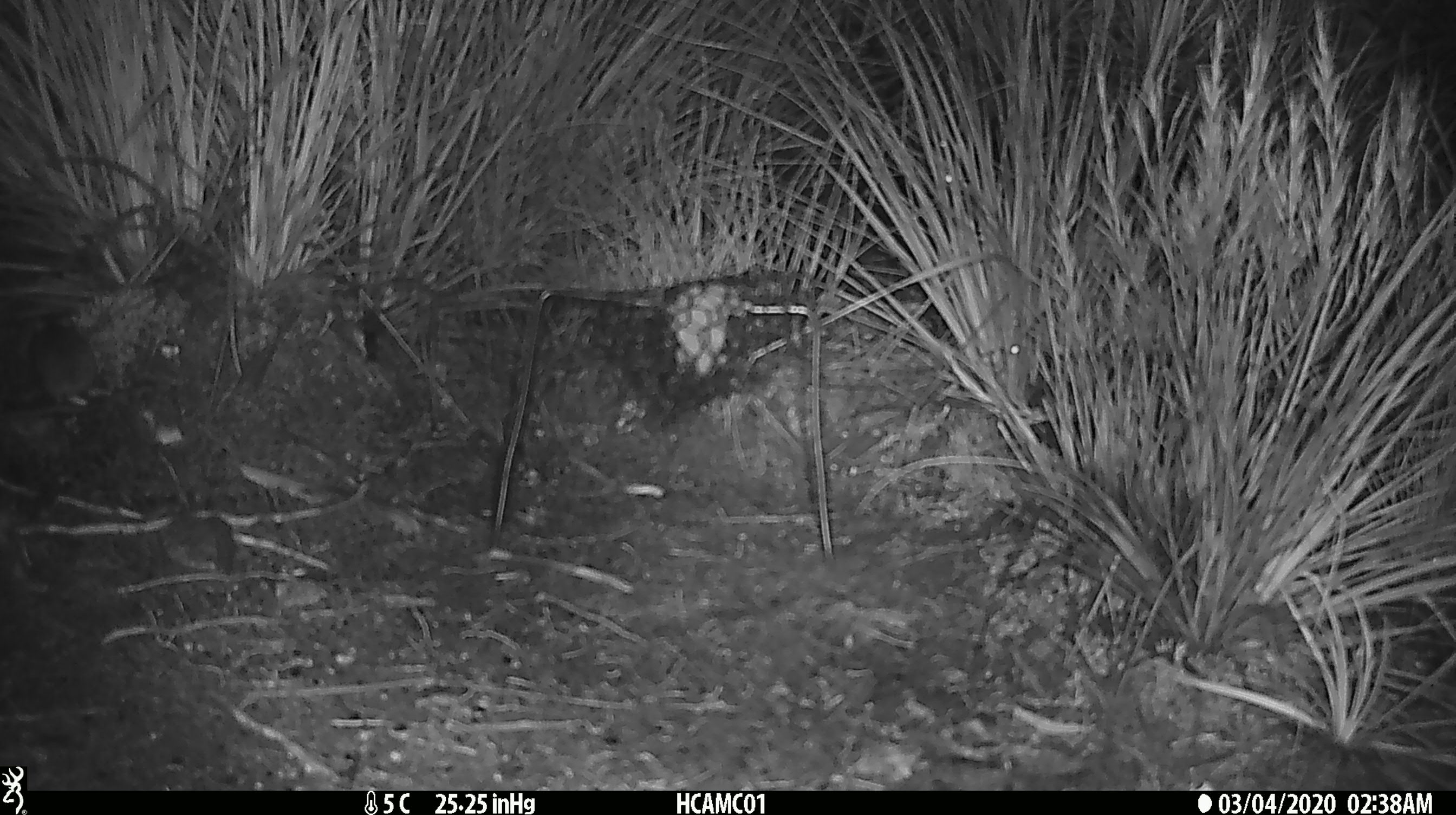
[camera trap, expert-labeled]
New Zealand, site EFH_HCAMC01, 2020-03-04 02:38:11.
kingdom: Animalia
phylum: Chordata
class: Mammalia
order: Rodentia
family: Muridae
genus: Mus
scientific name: Mus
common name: mouse